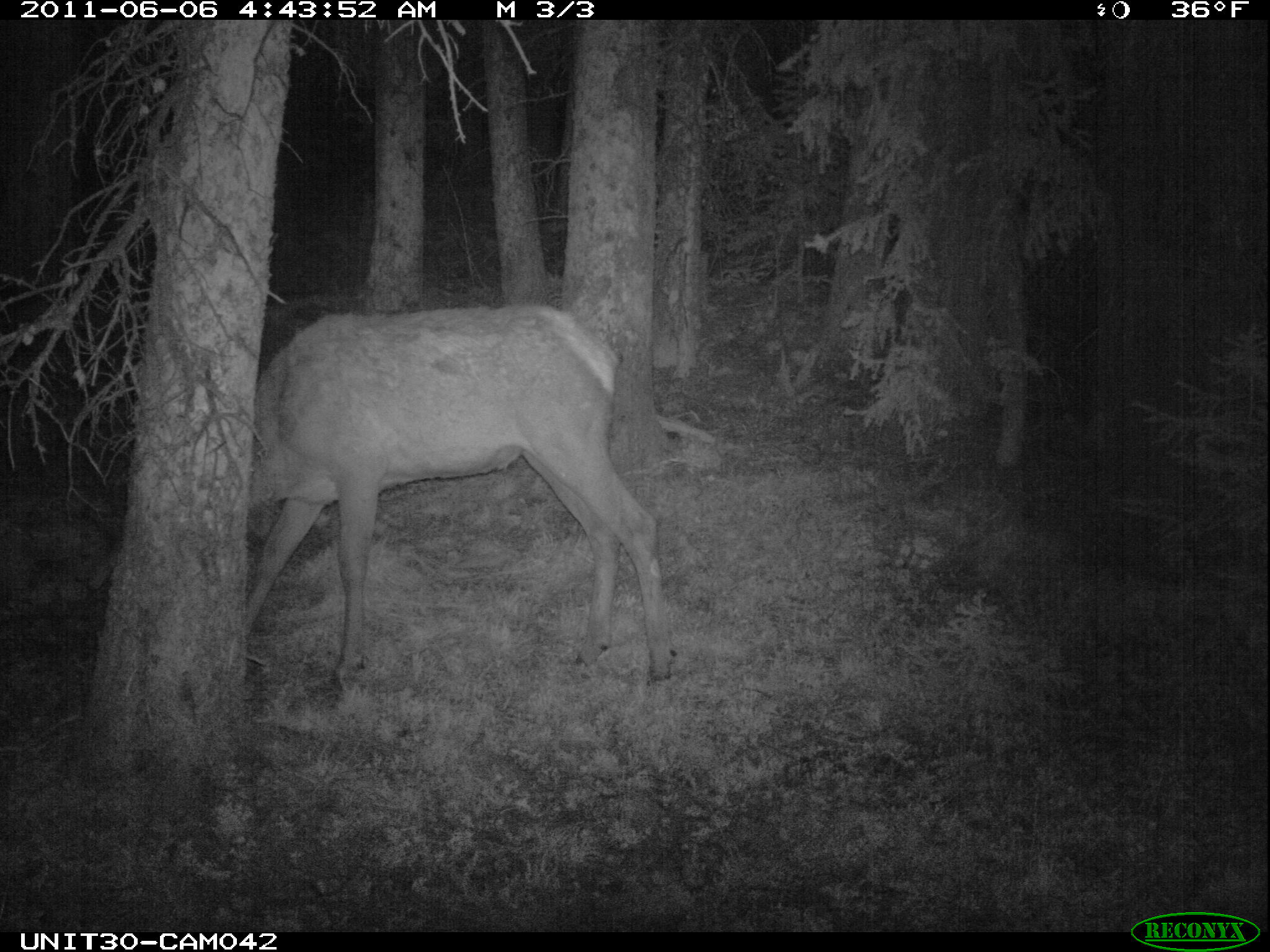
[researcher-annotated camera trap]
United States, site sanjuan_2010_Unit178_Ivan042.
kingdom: Animalia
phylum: Chordata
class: Mammalia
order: Artiodactyla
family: Cervidae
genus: Cervus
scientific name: Cervus elaphus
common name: red deer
Cervus elaphus (red deer).